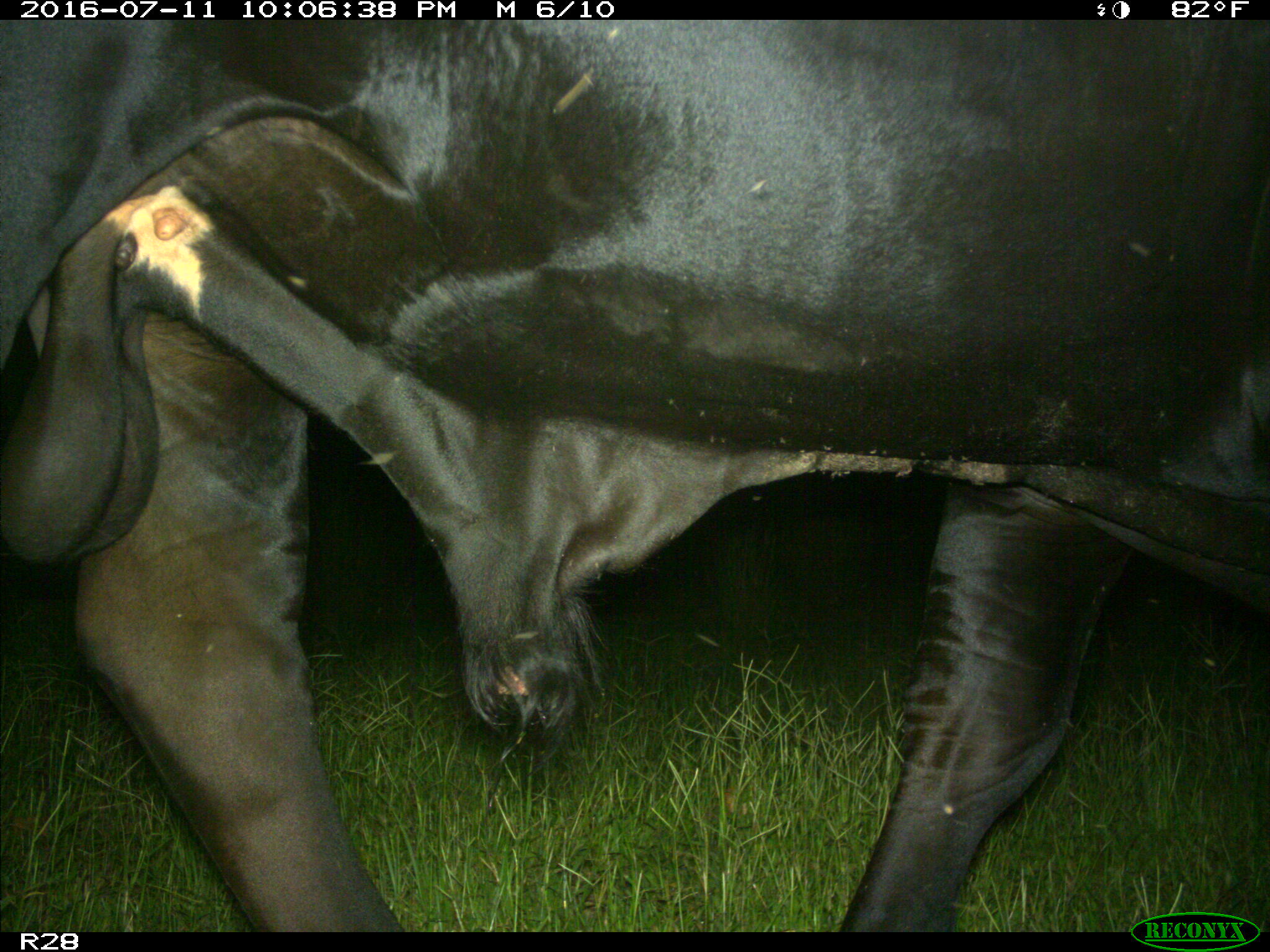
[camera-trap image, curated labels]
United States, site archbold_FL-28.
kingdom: Animalia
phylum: Chordata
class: Mammalia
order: Artiodactyla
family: Bovidae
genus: Bos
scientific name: Bos taurus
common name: domestic cow